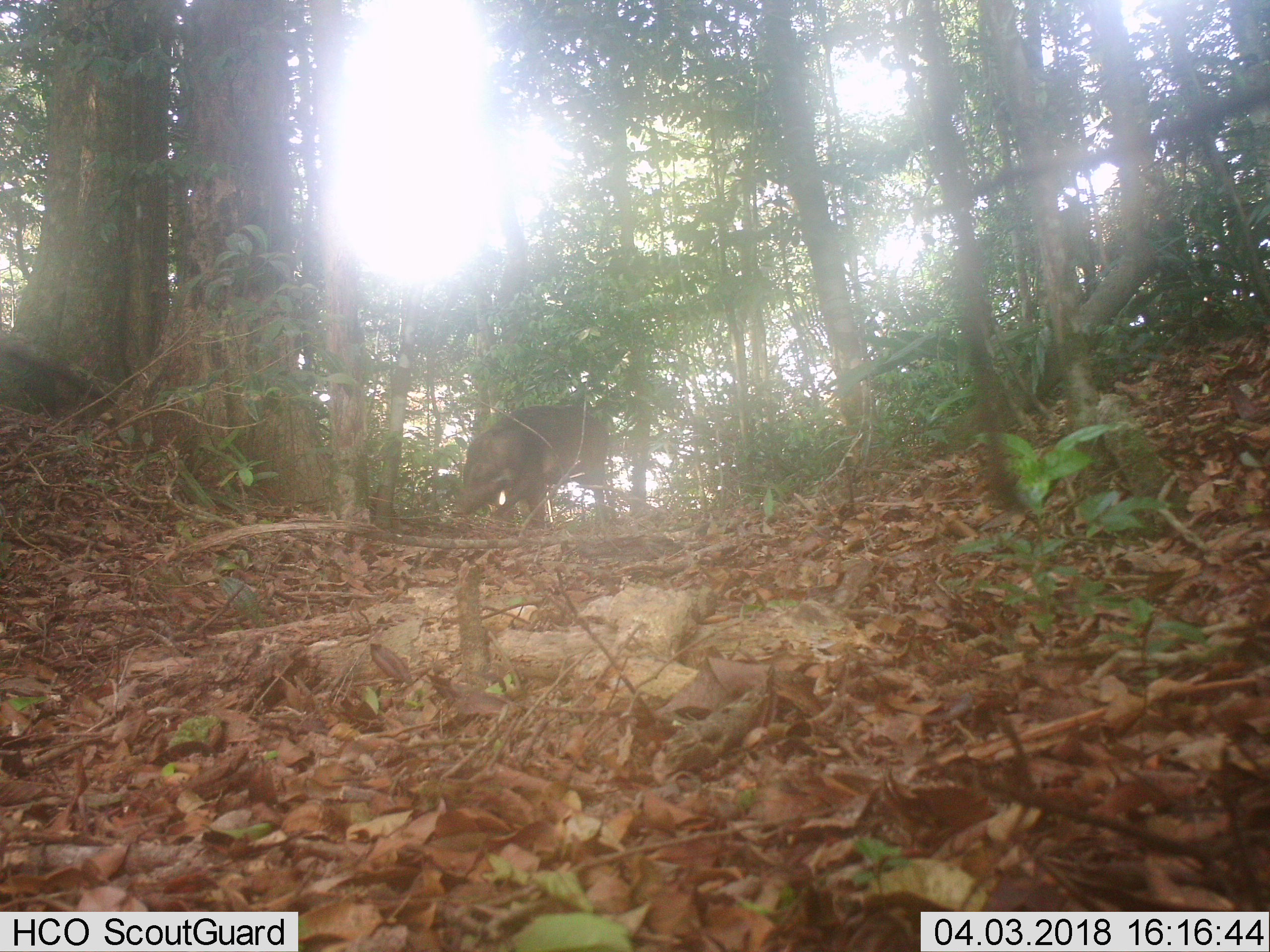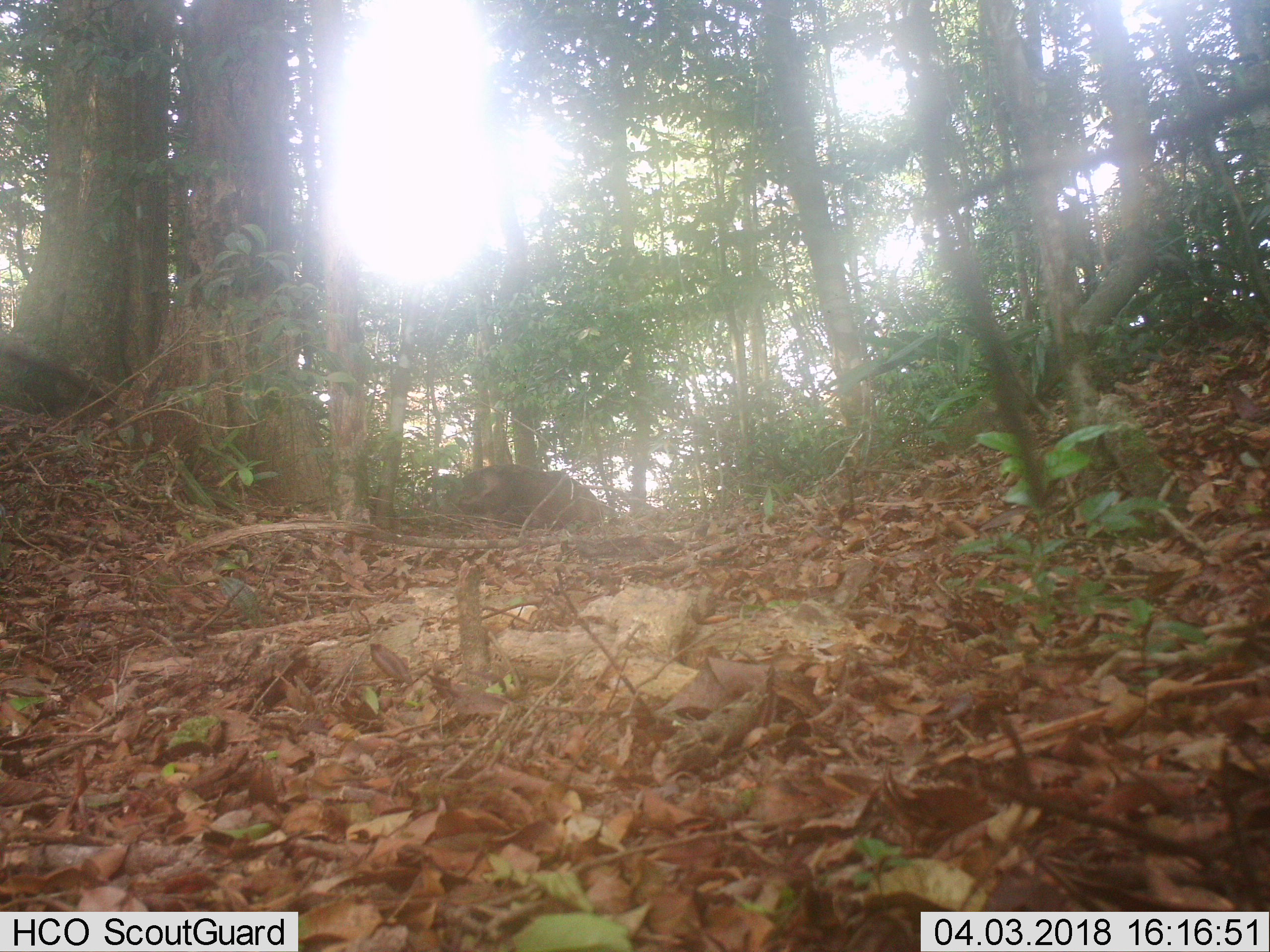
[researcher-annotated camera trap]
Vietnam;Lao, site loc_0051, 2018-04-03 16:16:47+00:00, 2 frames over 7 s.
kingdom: Animalia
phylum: Chordata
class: Mammalia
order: Artiodactyla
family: Suidae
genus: Sus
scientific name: Sus scrofa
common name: eurasian wild pig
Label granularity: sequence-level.